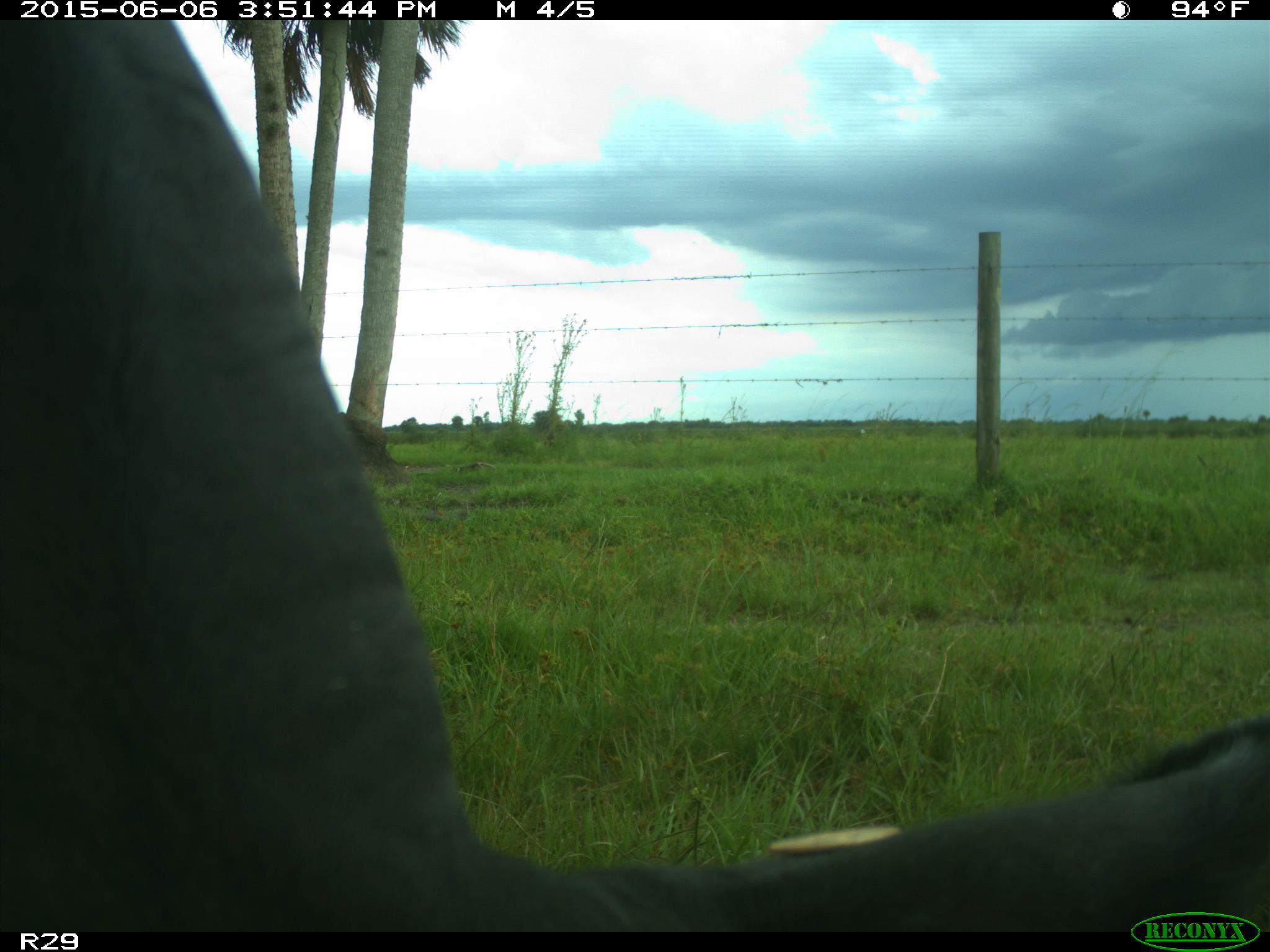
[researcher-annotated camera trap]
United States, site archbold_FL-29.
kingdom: Animalia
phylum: Chordata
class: Mammalia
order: Artiodactyla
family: Bovidae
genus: Bos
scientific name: Bos taurus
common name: domestic cow